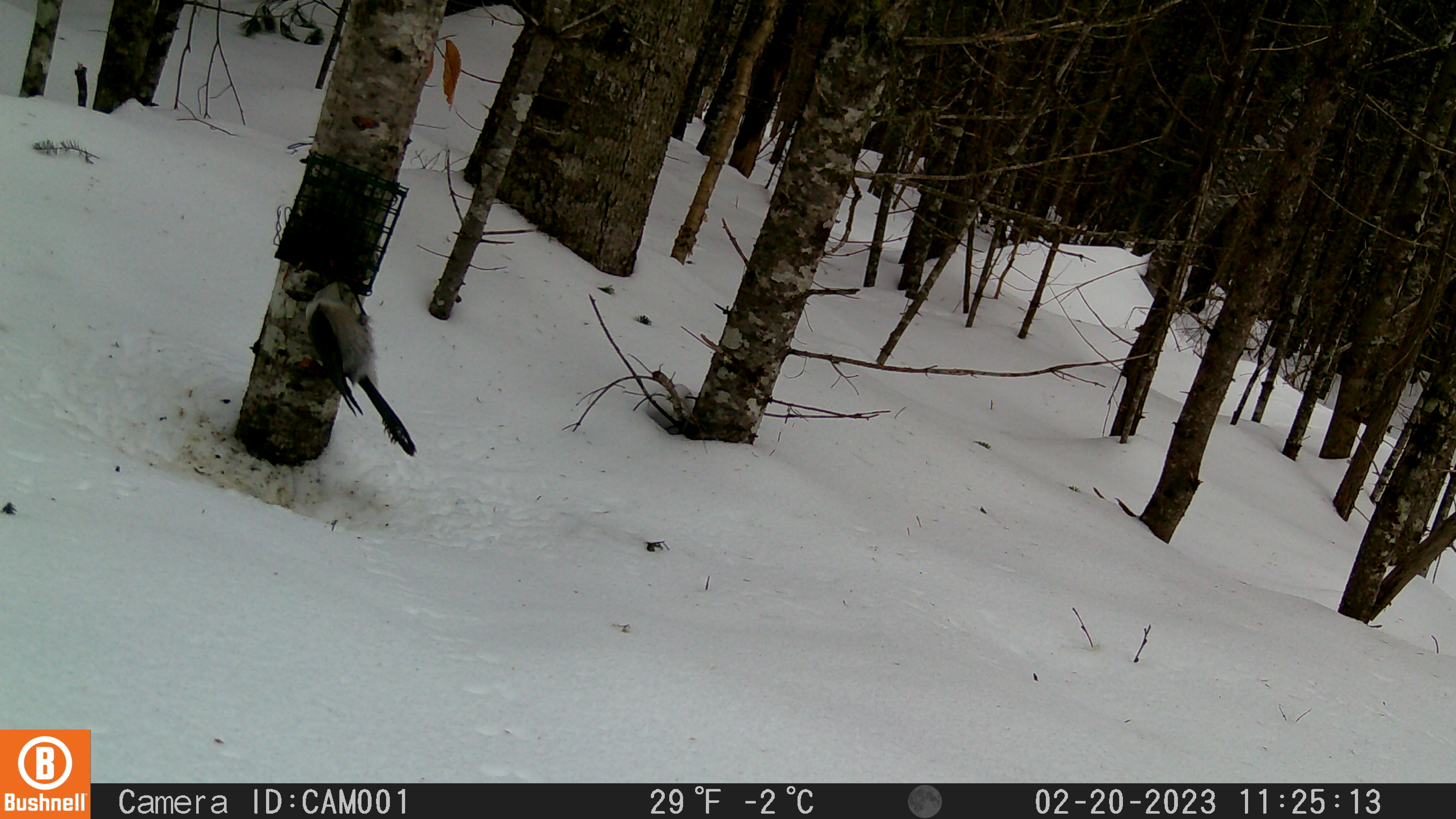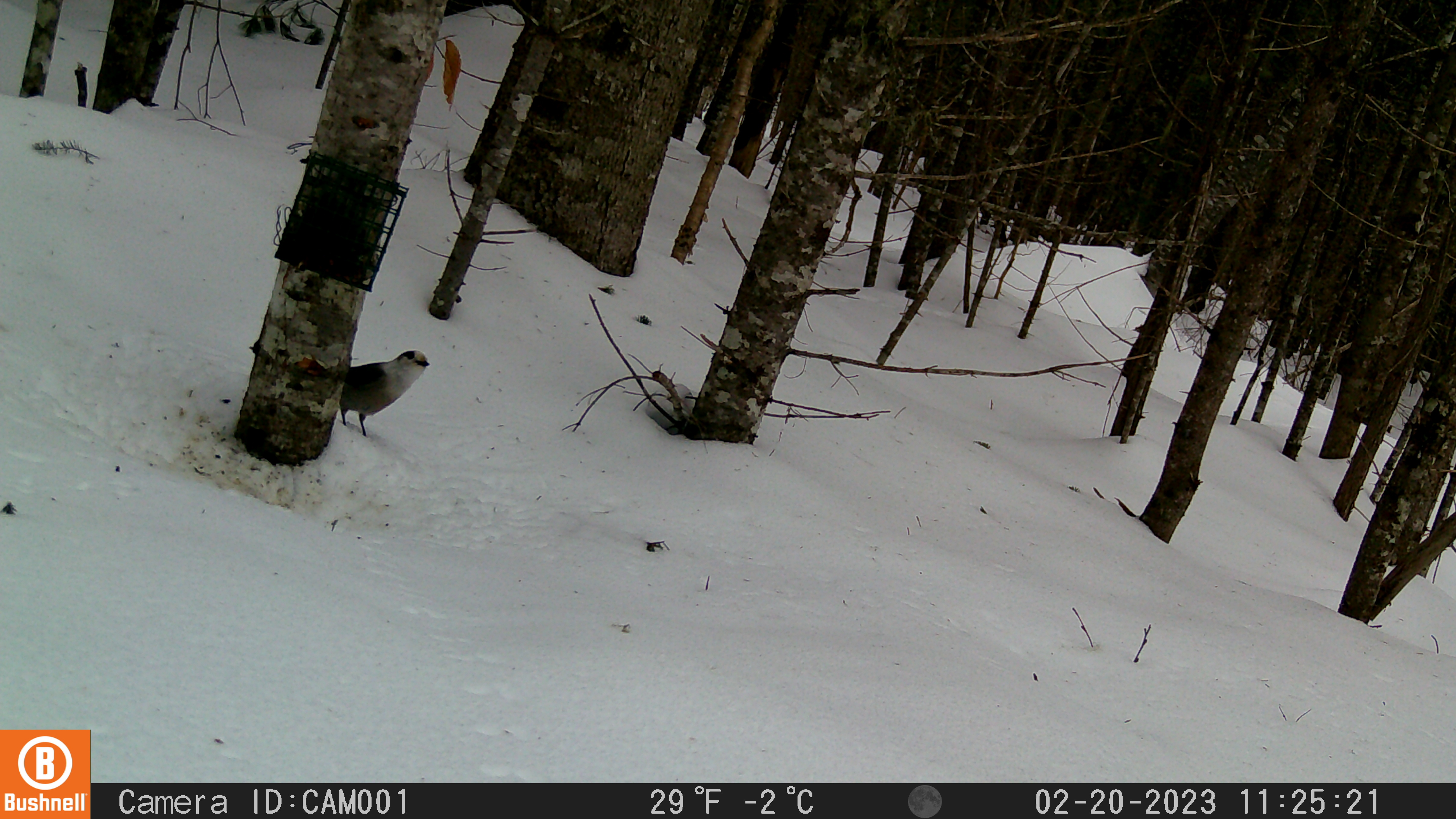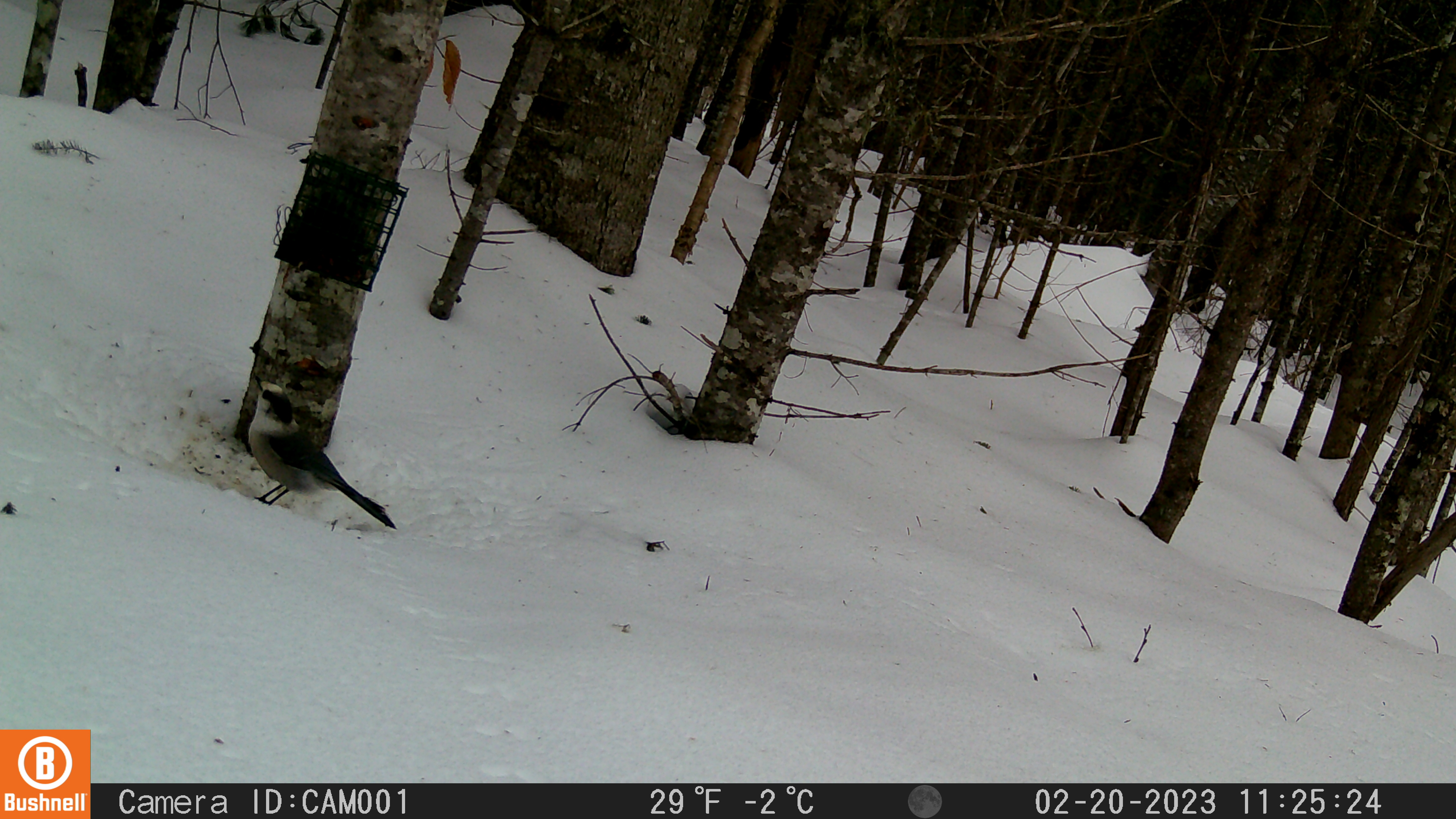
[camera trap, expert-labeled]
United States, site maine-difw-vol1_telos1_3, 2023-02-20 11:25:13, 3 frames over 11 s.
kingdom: Animalia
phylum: Chordata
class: Aves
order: Passeriformes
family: Corvidae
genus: Perisoreus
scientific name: Perisoreus canadensis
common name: canada jay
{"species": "canada jay (Perisoreus canadensis)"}